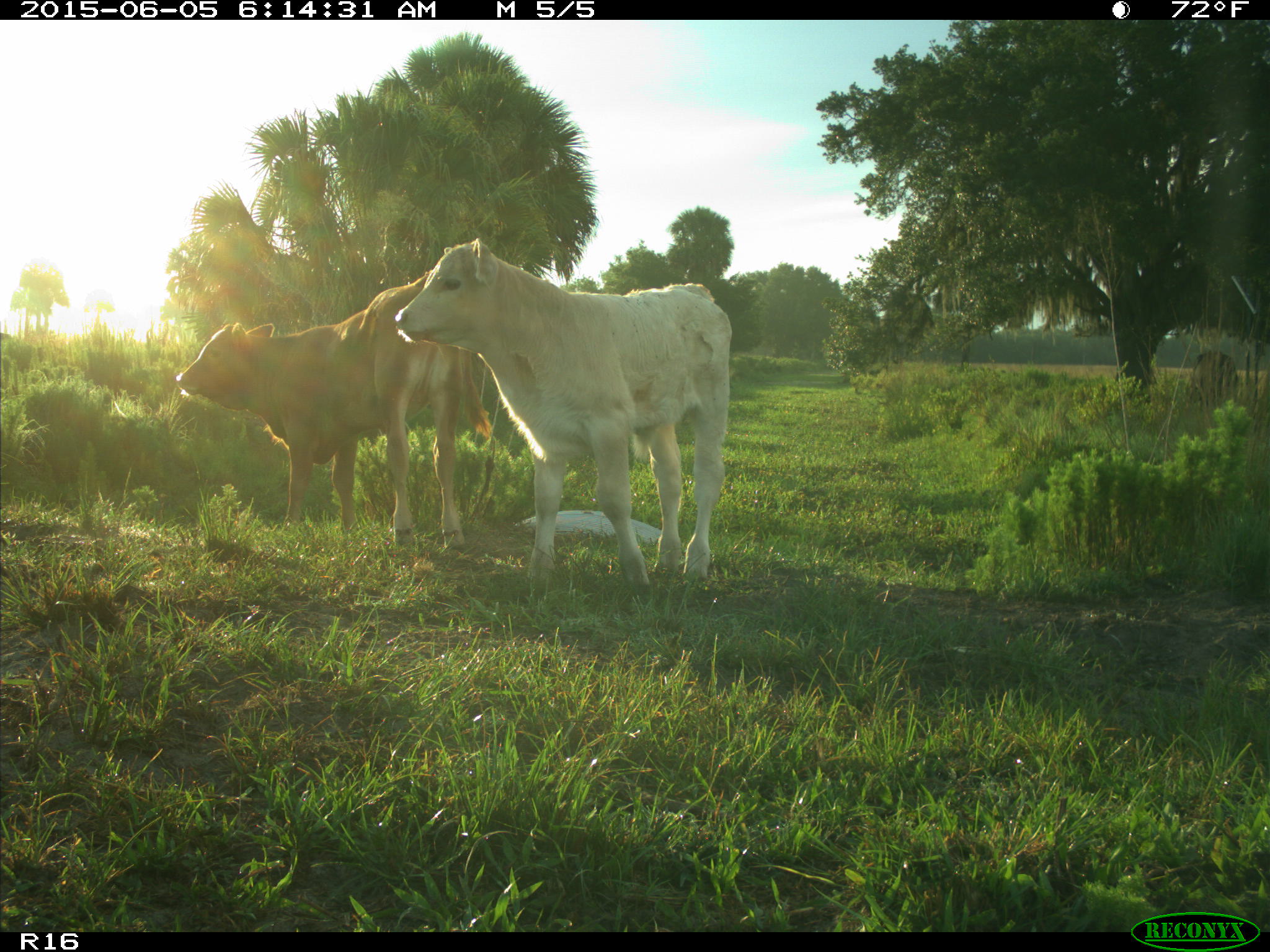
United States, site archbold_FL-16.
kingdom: Animalia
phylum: Chordata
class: Mammalia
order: Artiodactyla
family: Bovidae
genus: Bos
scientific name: Bos taurus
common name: domestic cow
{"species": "Bos taurus (domestic cow)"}